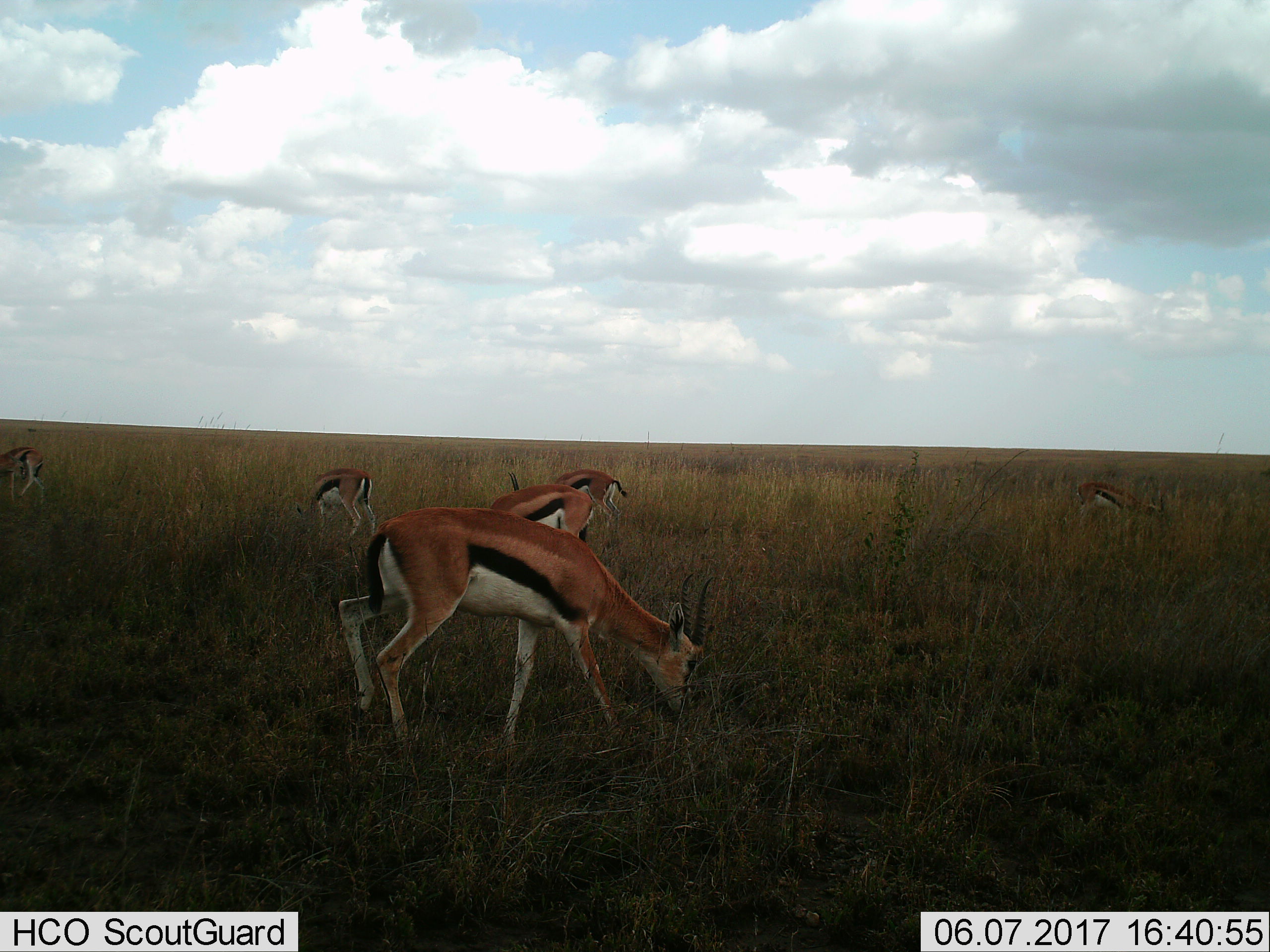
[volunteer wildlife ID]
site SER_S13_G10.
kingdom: Animalia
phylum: Chordata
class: Mammalia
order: Artiodactyla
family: Bovidae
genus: Eudorcas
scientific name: Eudorcas thomsonii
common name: thomson's gazelle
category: gazellethomsons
Gazellethomsons (thomson's gazelle) (Eudorcas thomsonii), count 6. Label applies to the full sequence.